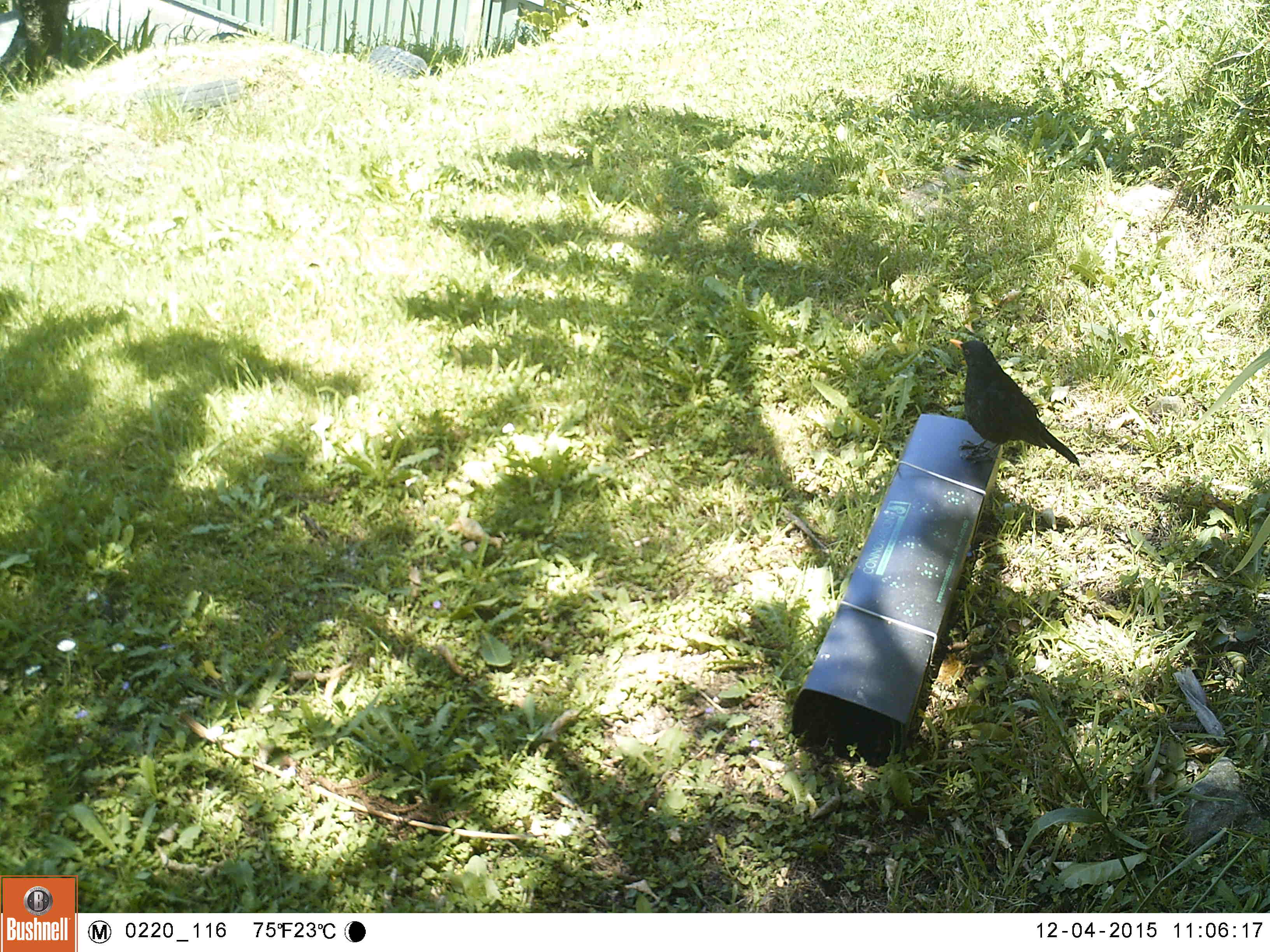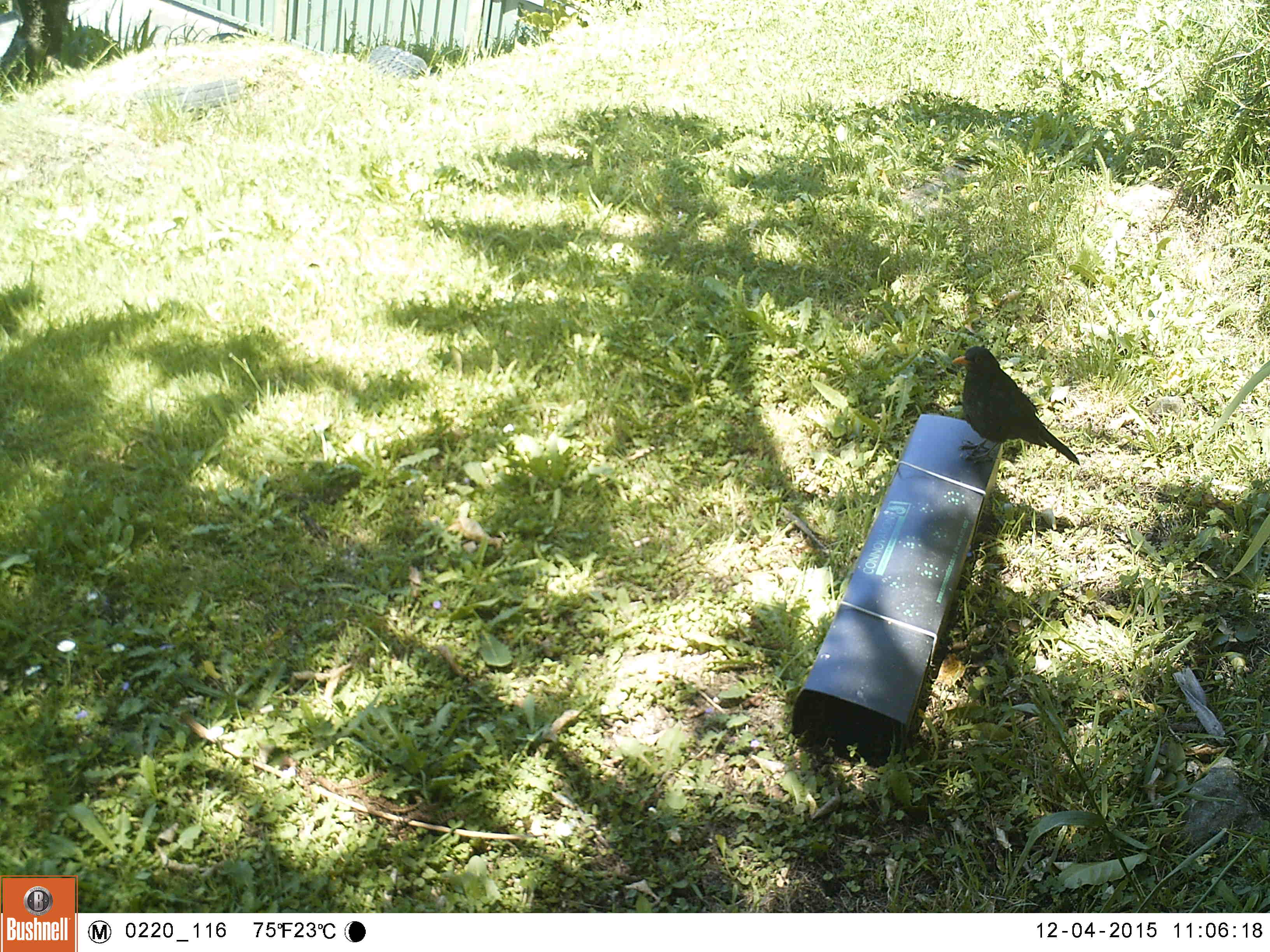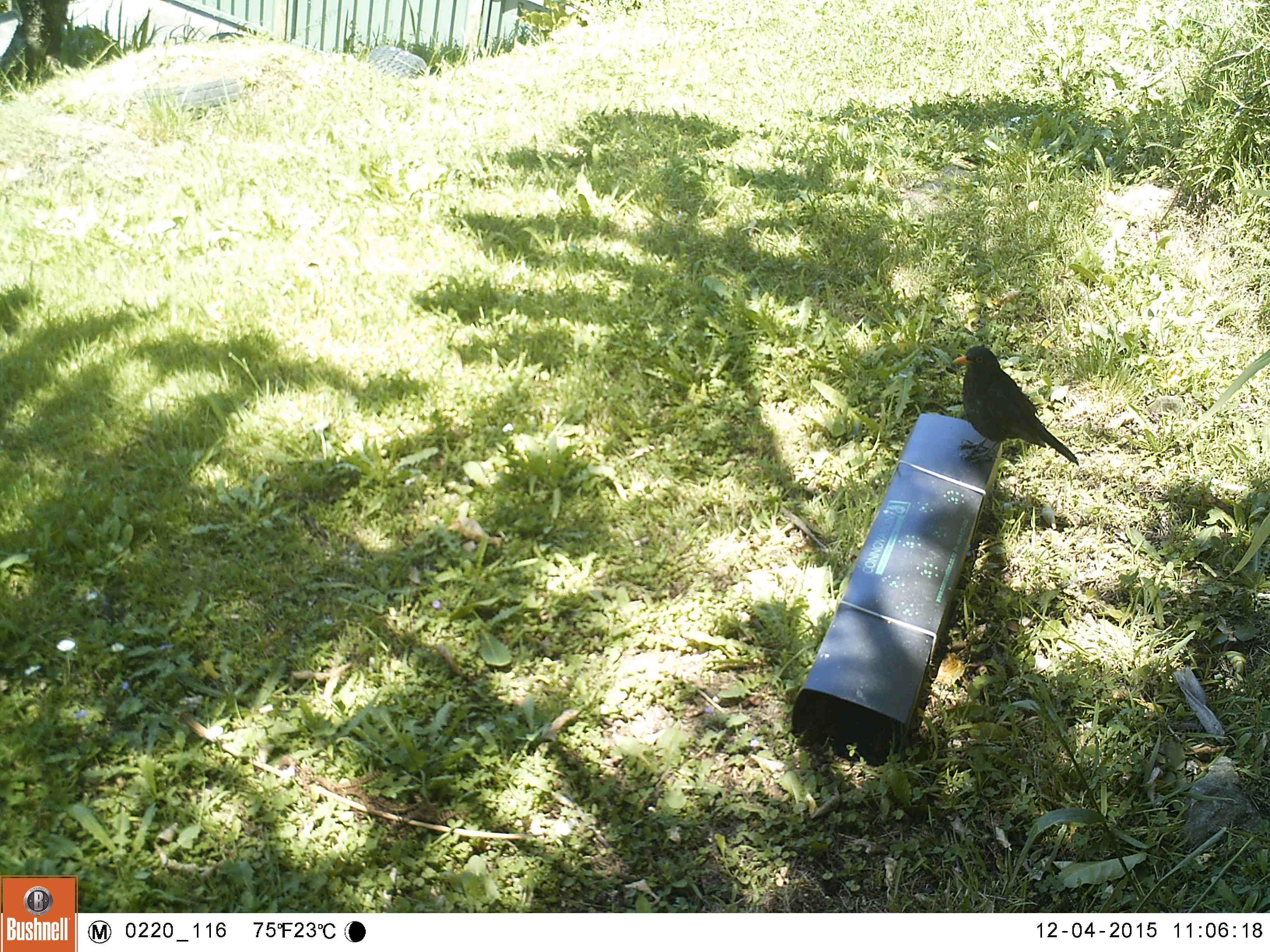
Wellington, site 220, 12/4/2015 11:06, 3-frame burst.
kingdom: Animalia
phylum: Chordata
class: Aves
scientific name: Aves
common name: bird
Bird (Aves).